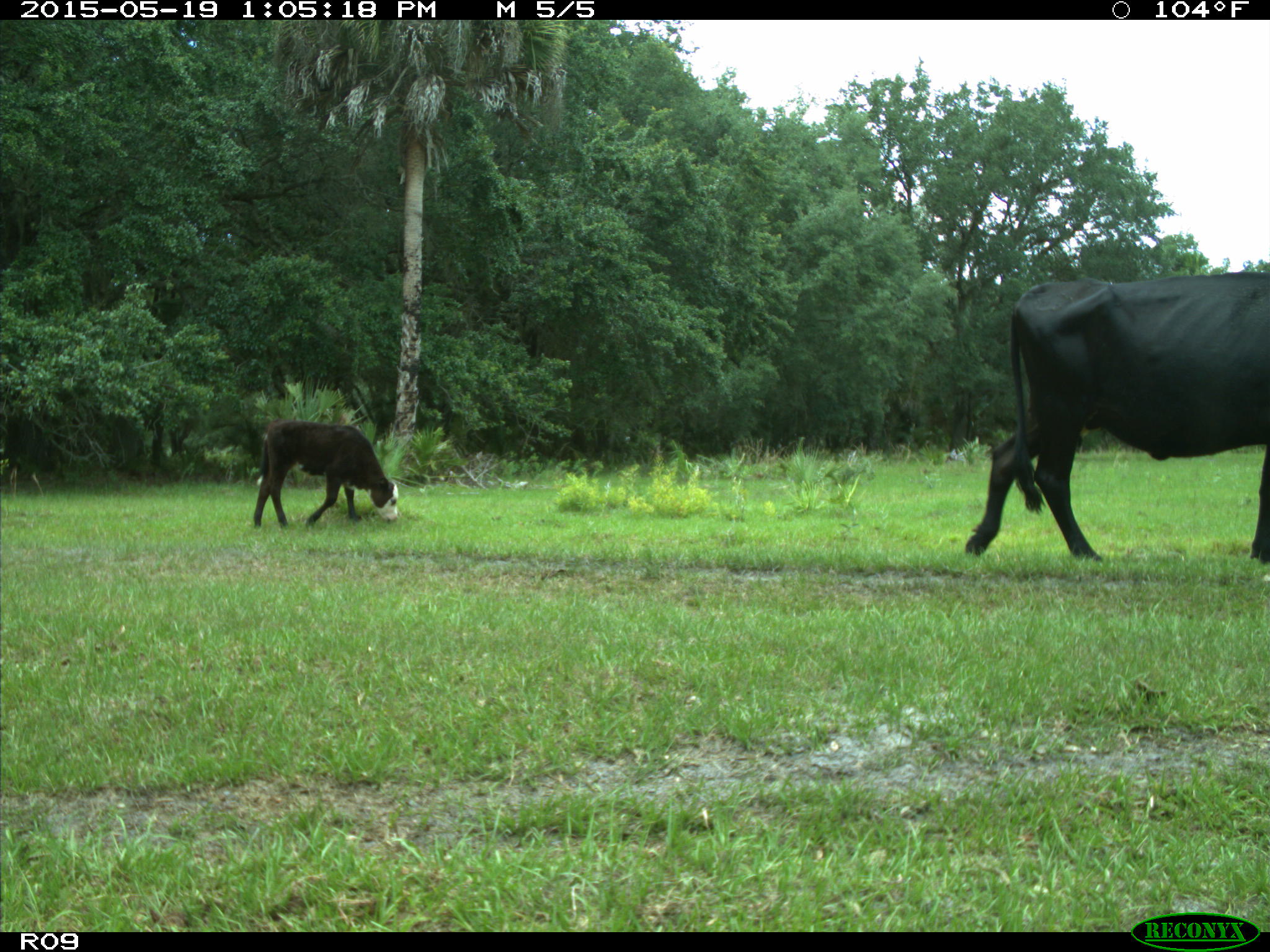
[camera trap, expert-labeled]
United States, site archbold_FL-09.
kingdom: Animalia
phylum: Chordata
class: Mammalia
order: Artiodactyla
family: Bovidae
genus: Bos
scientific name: Bos taurus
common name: domestic cow